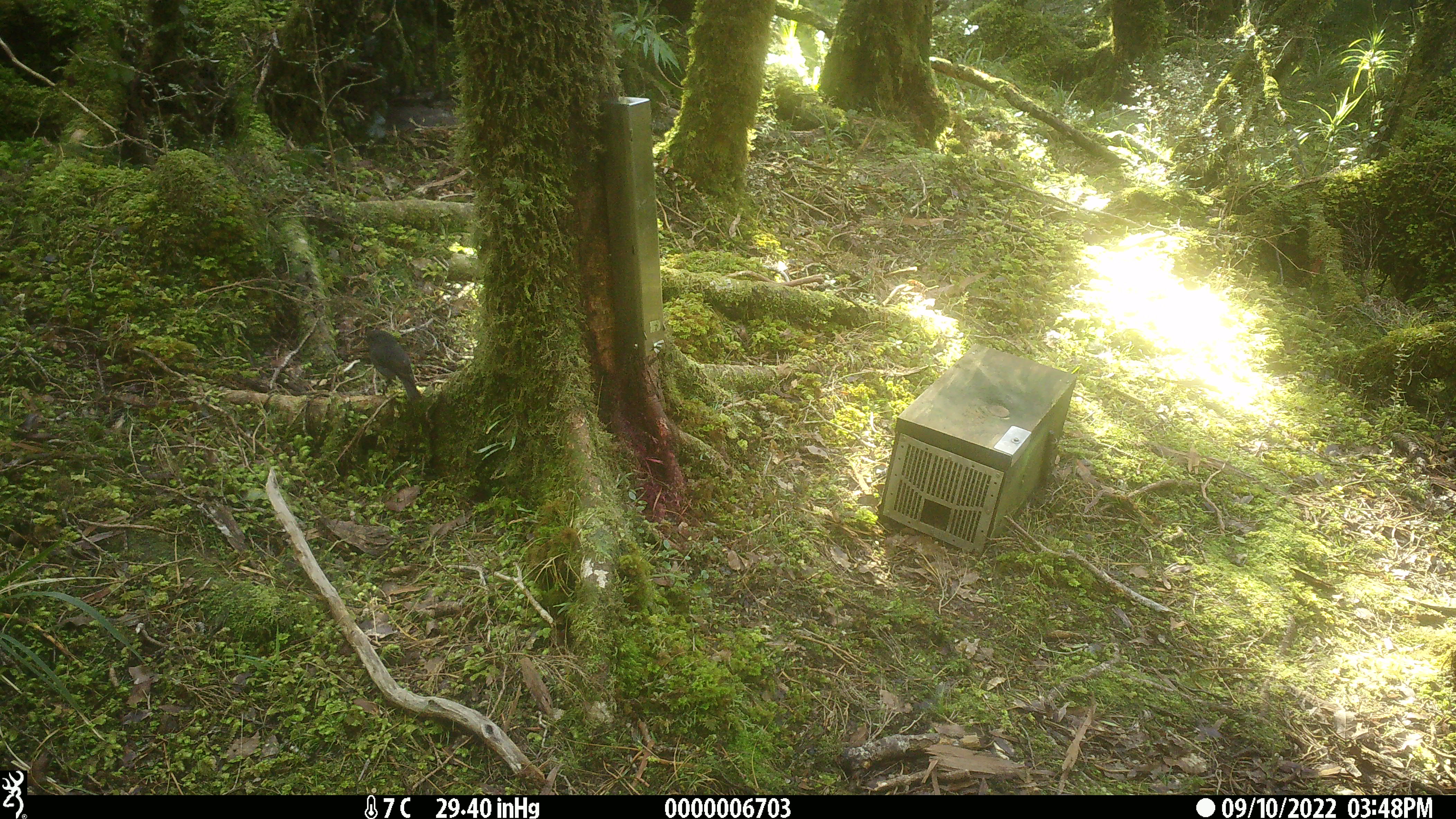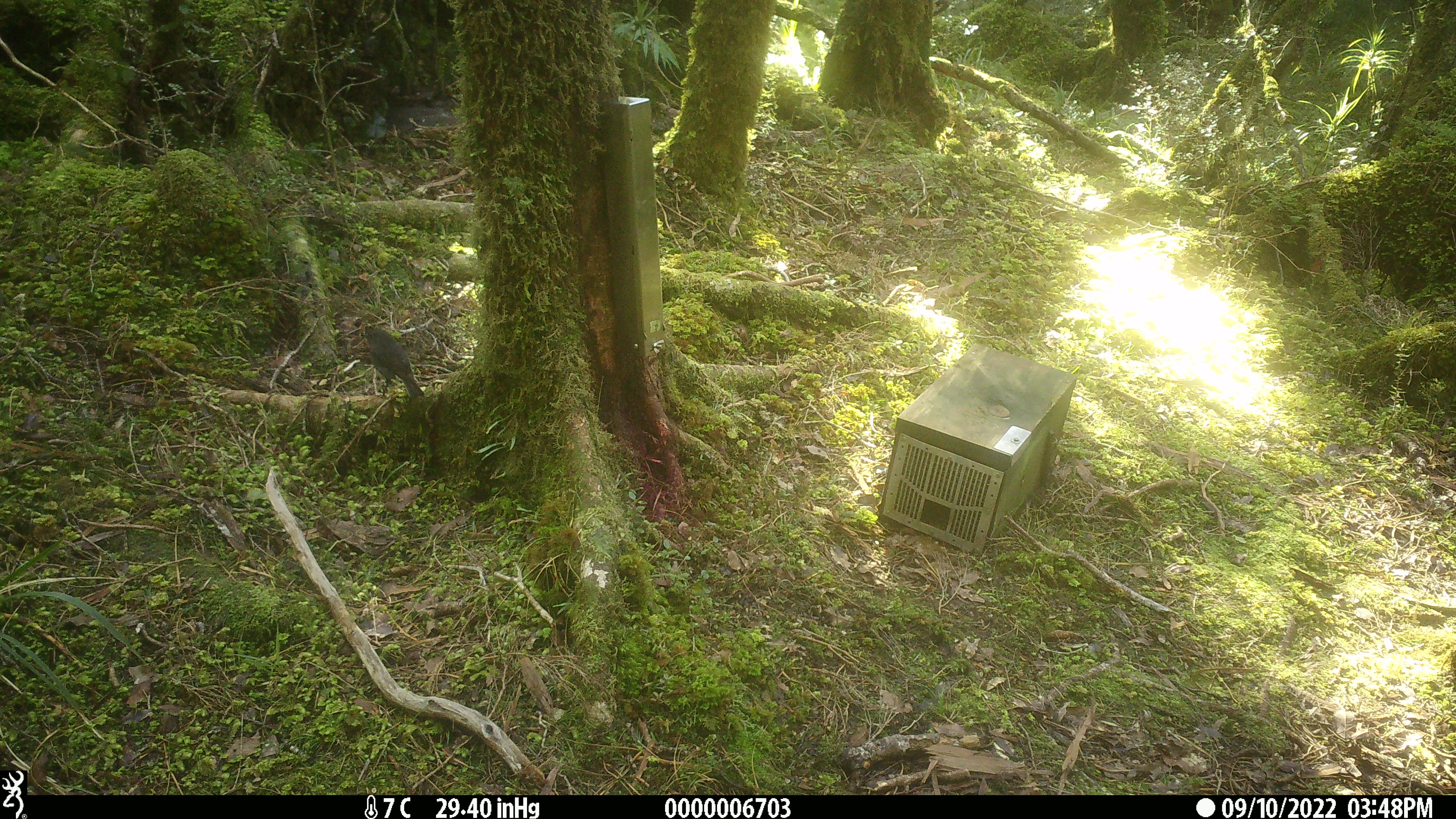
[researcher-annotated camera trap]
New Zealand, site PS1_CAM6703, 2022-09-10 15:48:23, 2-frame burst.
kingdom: Animalia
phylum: Chordata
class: Aves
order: Passeriformes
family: Petroicidae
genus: Petroica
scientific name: Petroica australis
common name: new zealand robin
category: robin